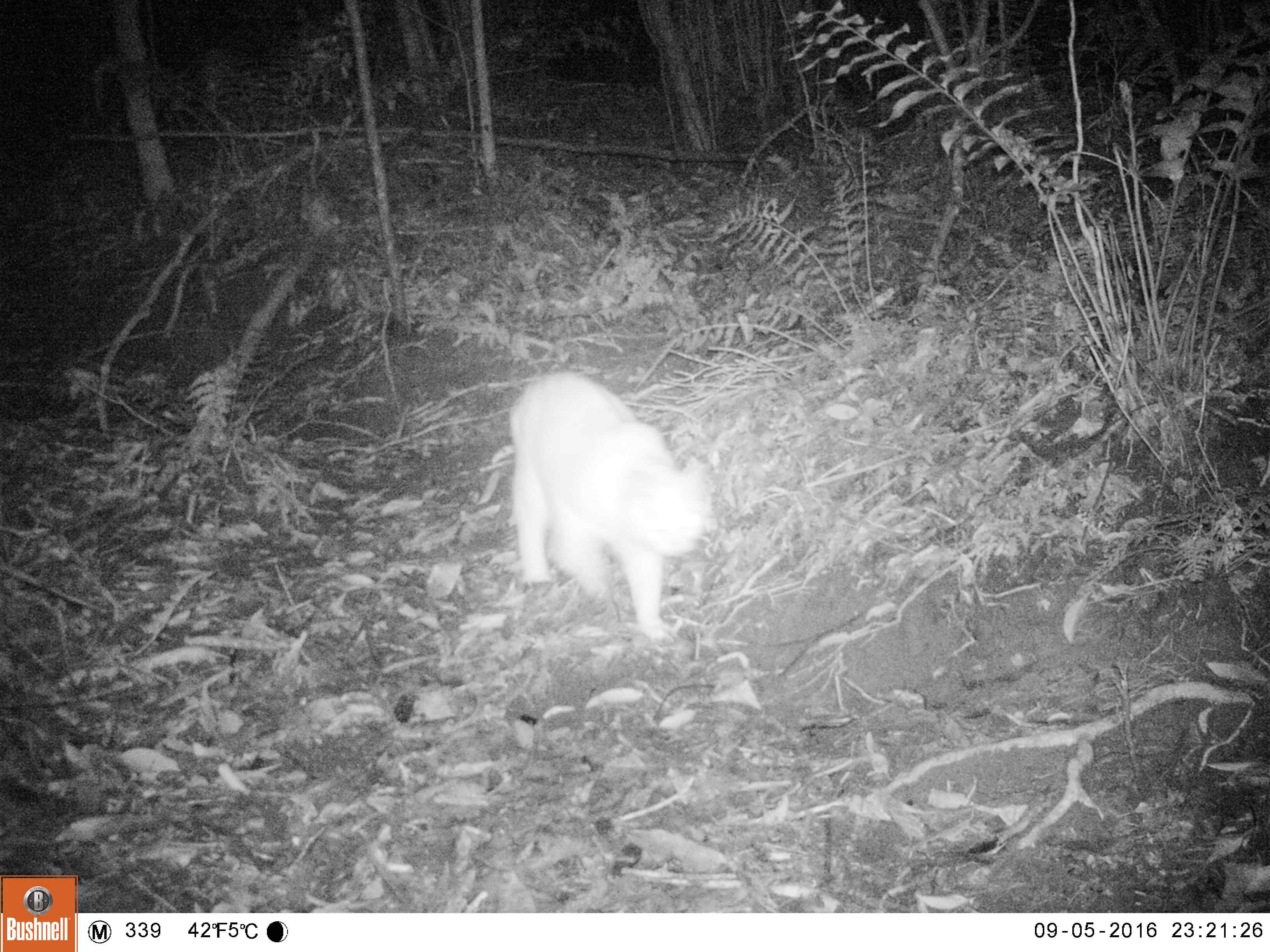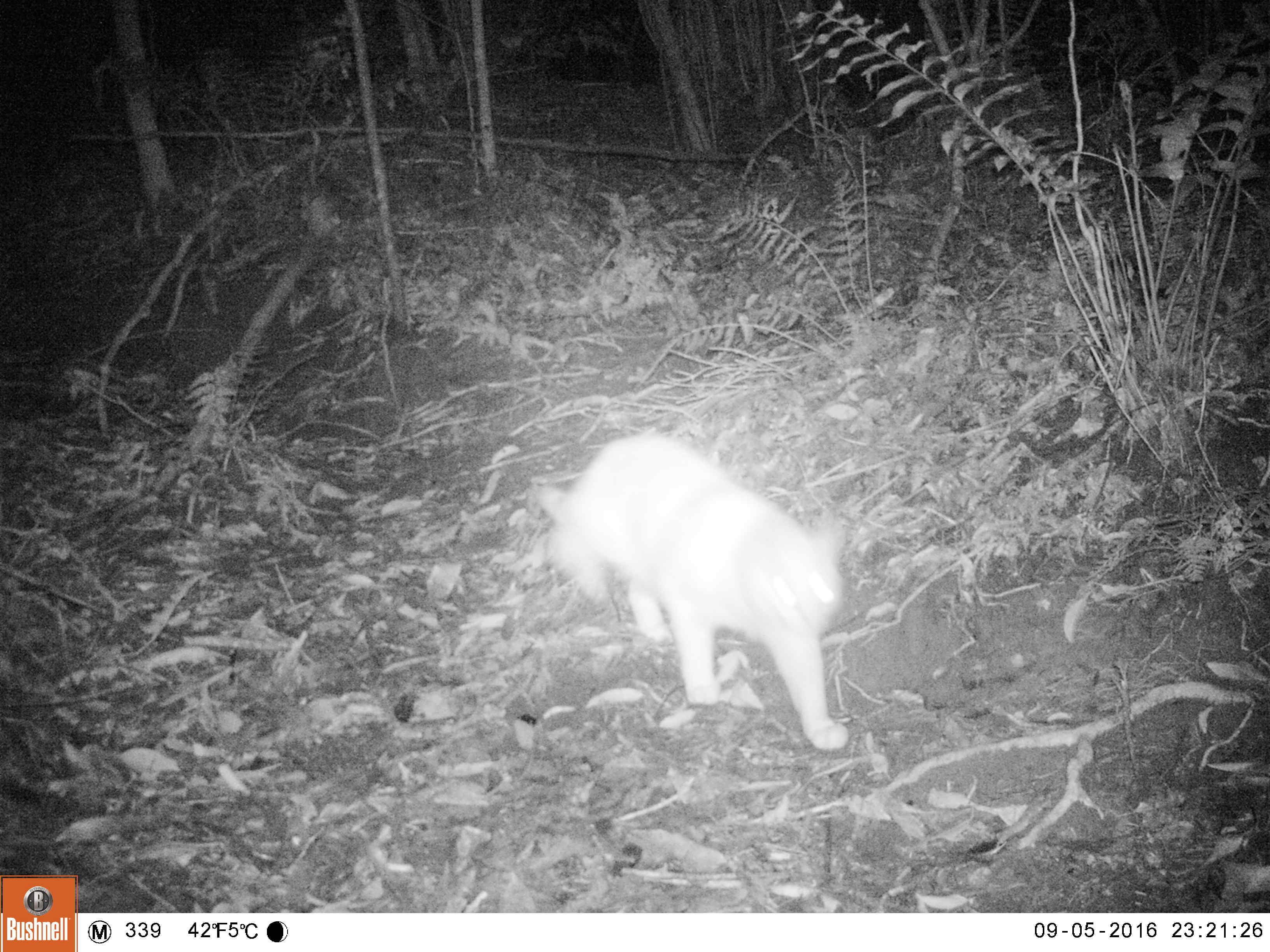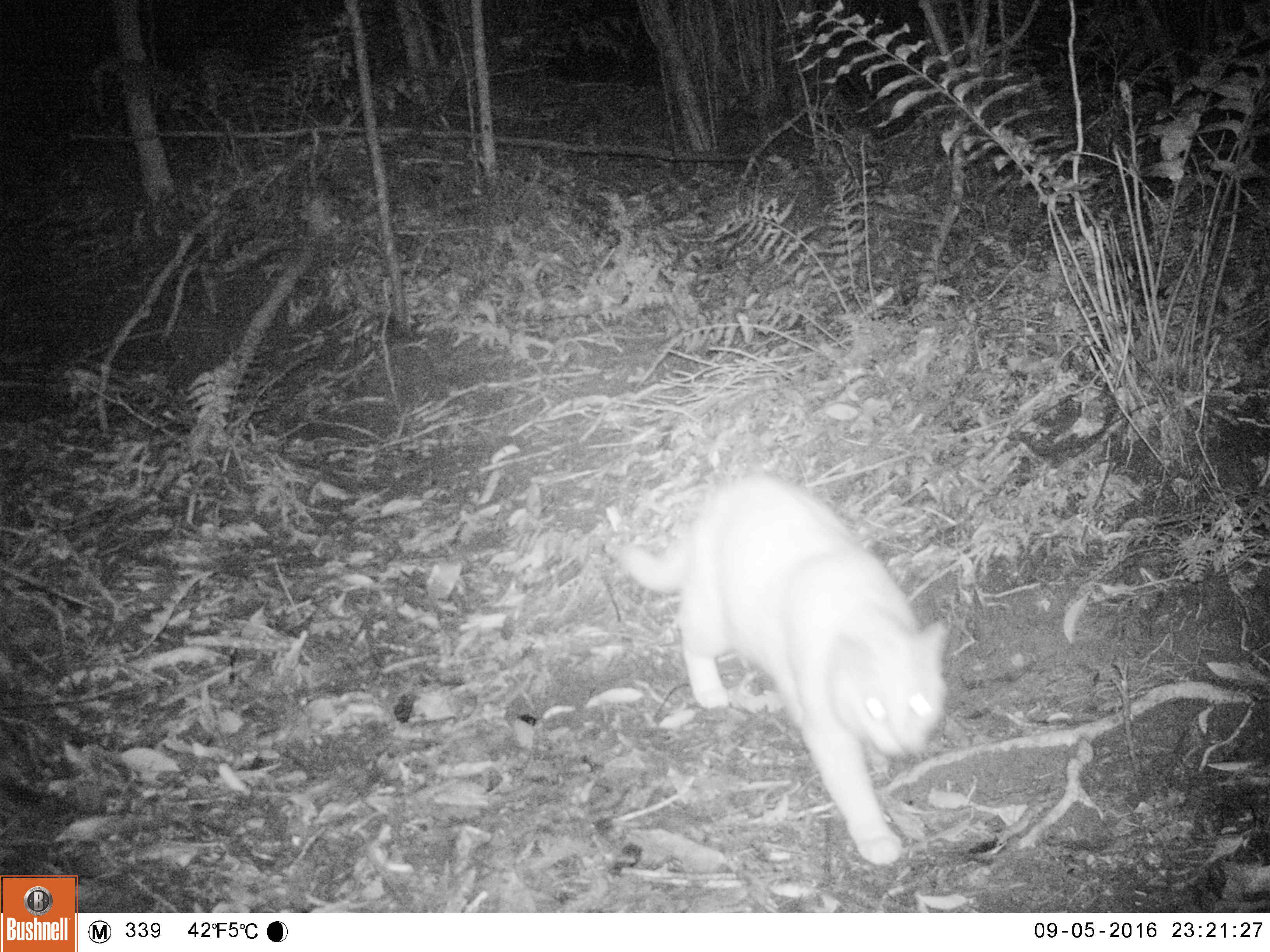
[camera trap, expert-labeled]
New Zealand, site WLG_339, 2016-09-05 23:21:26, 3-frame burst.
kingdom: Animalia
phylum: Chordata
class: Mammalia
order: Carnivora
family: Felidae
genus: Felis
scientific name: Felis catus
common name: domestic cat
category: cat